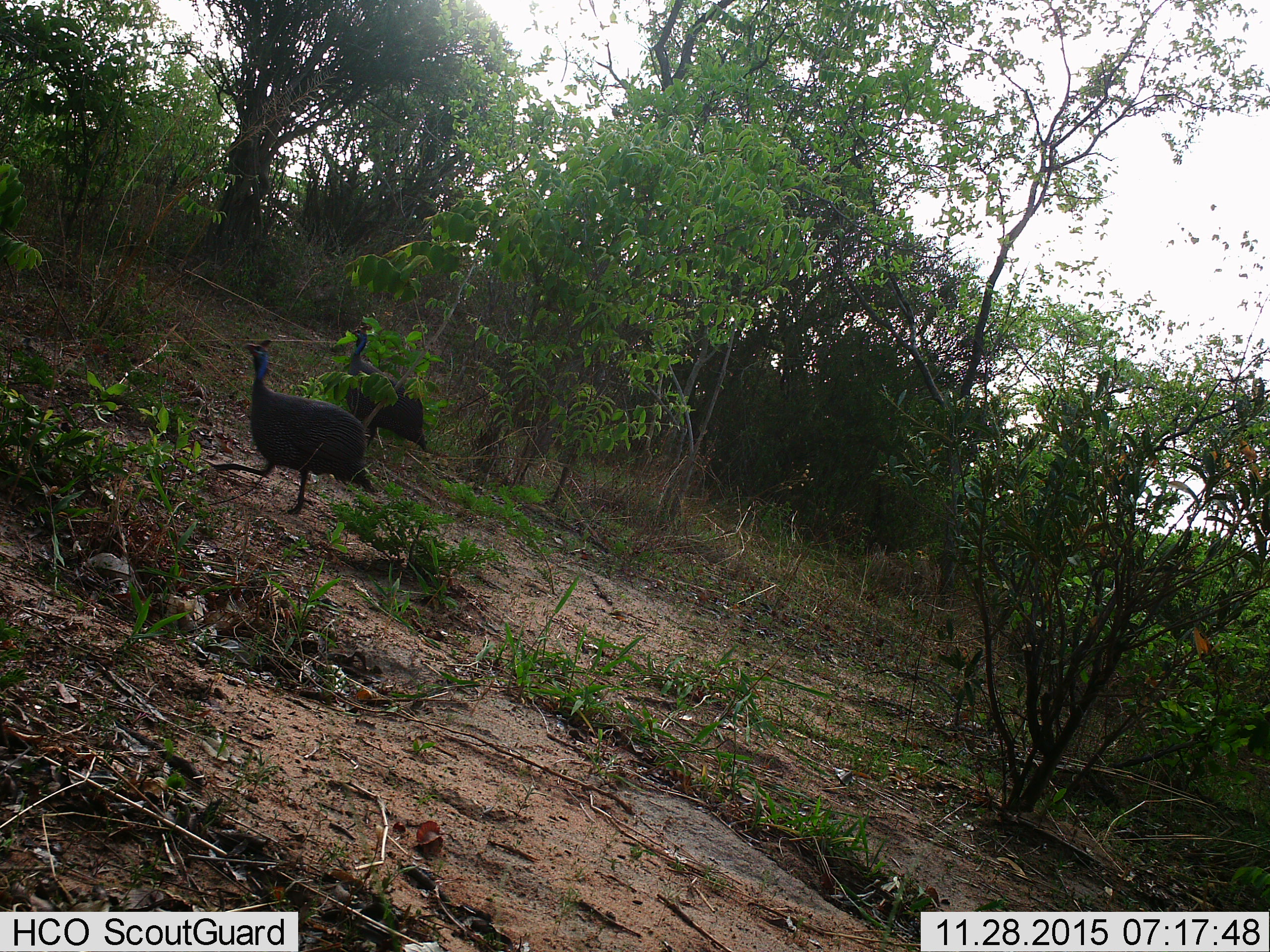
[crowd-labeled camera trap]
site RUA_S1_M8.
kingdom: Animalia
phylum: Chordata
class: Aves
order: Galliformes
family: Numididae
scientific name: Numididae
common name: guineafowl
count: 2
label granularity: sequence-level